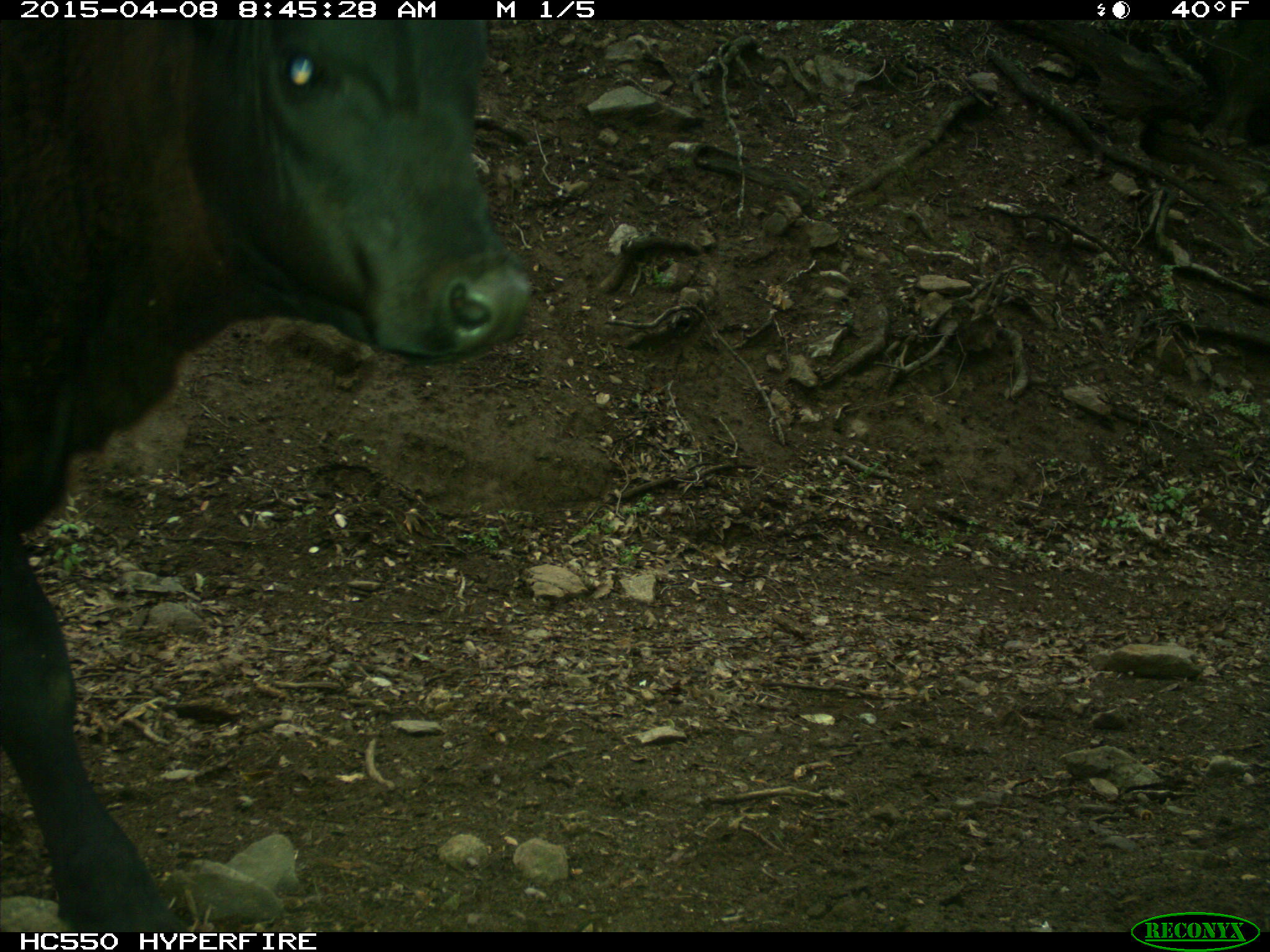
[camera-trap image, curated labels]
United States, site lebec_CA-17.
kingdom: Animalia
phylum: Chordata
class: Mammalia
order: Artiodactyla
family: Bovidae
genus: Bos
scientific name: Bos taurus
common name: domestic cow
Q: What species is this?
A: Bos taurus (domestic cow).